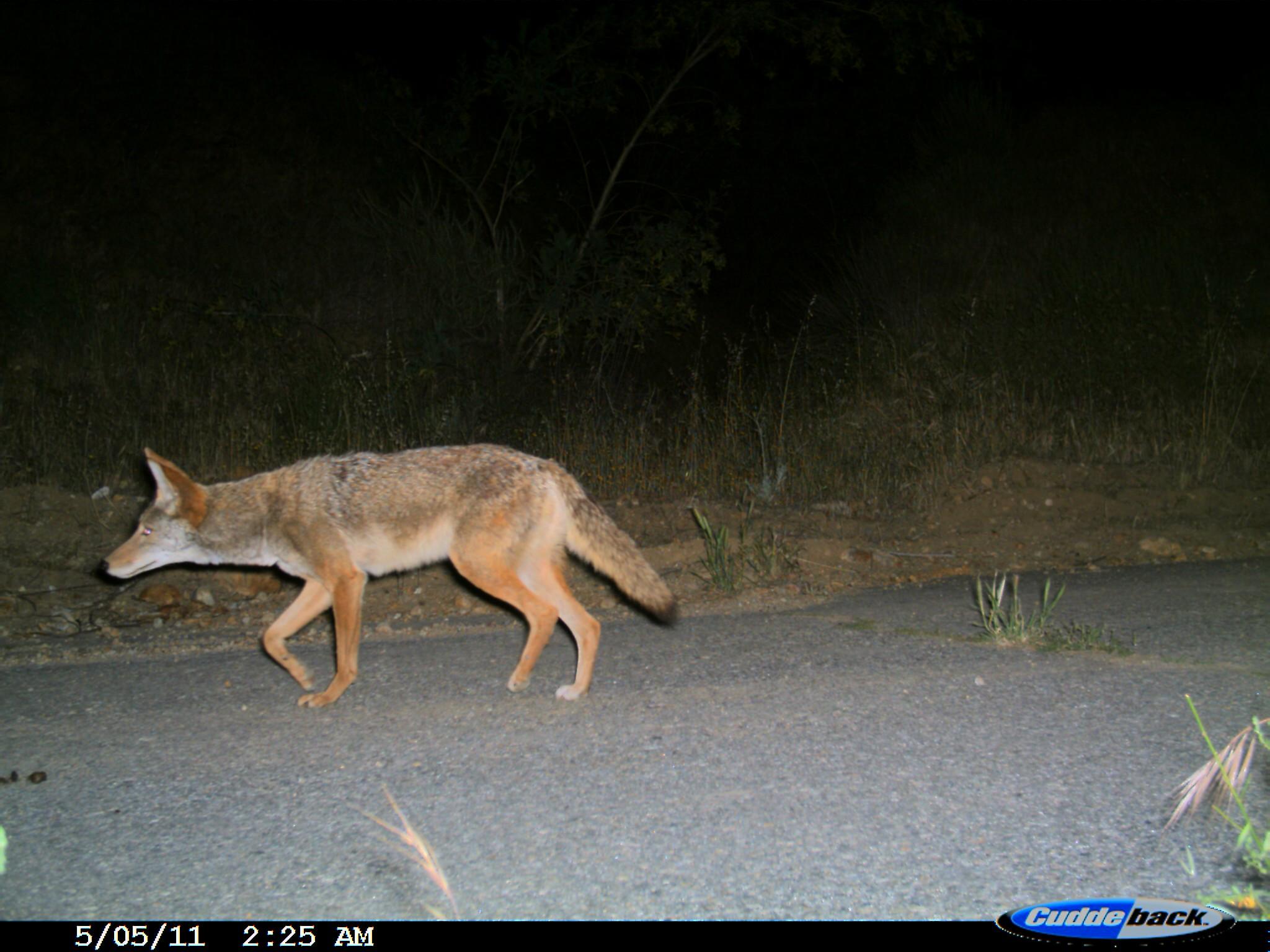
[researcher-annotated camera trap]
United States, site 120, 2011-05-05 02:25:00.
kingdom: Animalia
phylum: Chordata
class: Mammalia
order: Carnivora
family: Canidae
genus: Canis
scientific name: Canis latrans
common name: coyote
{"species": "coyote (Canis latrans)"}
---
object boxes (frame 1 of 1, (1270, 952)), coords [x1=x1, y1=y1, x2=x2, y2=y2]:
coyote: [x1=92, y1=438, x2=692, y2=727]